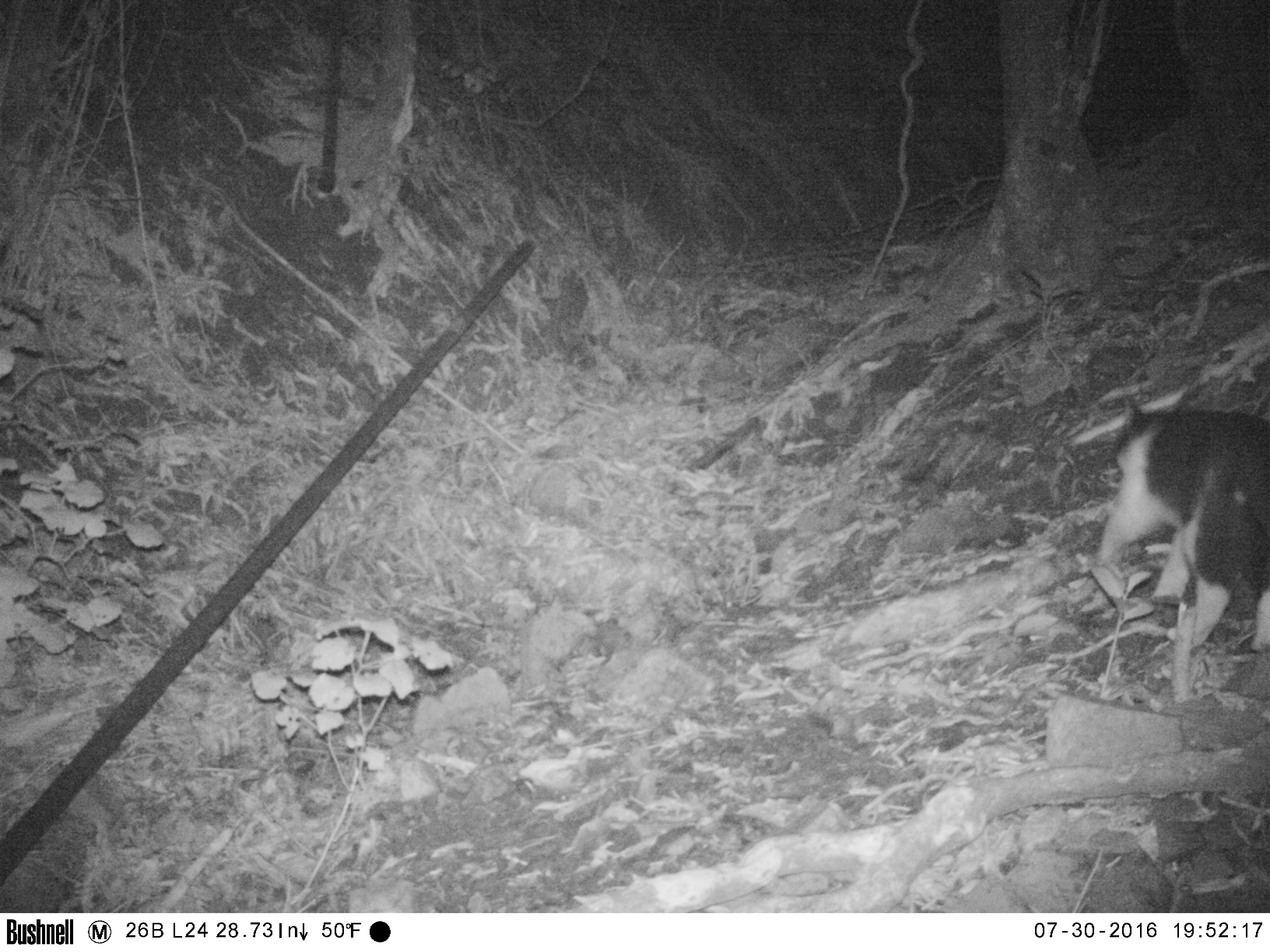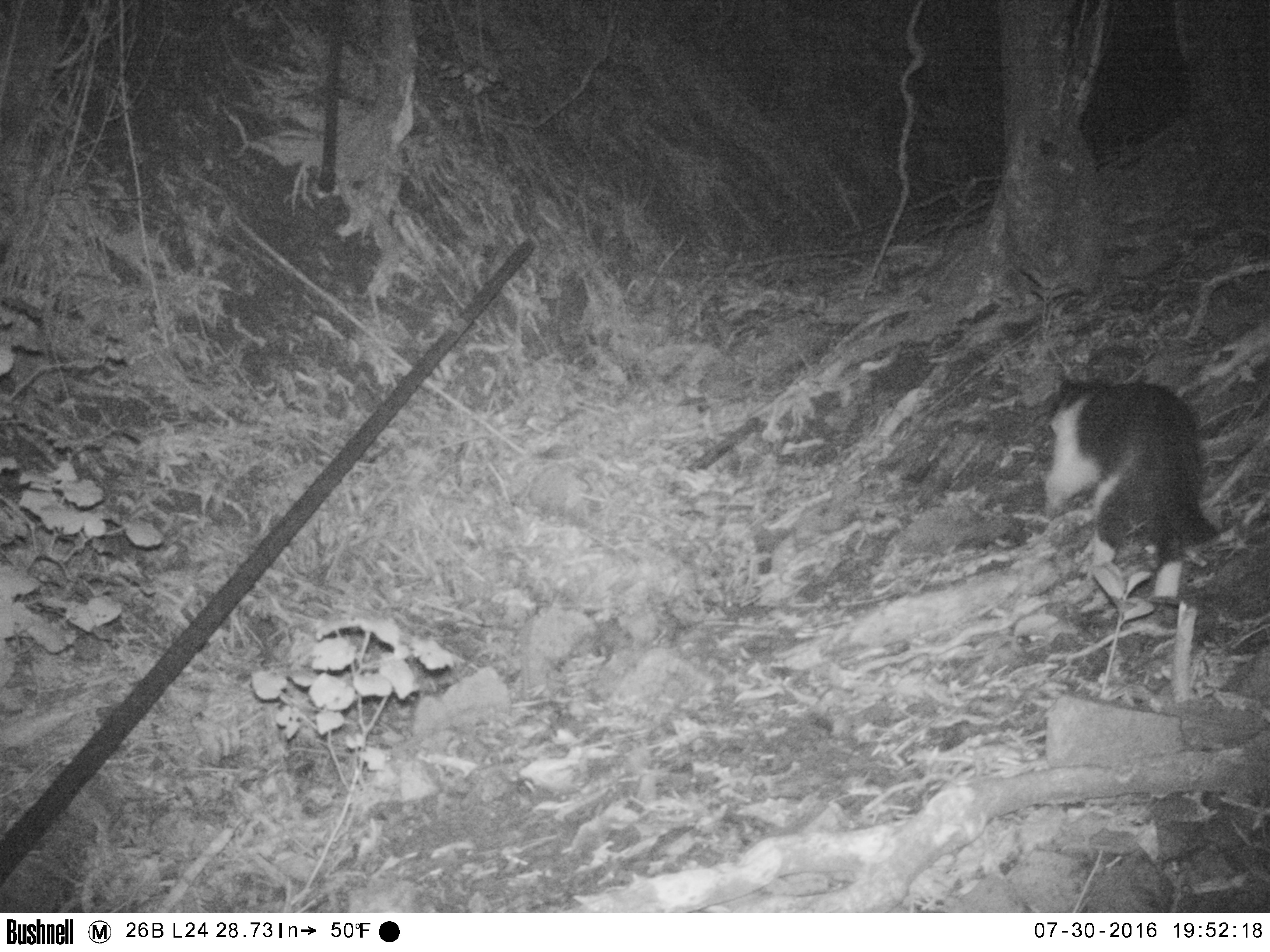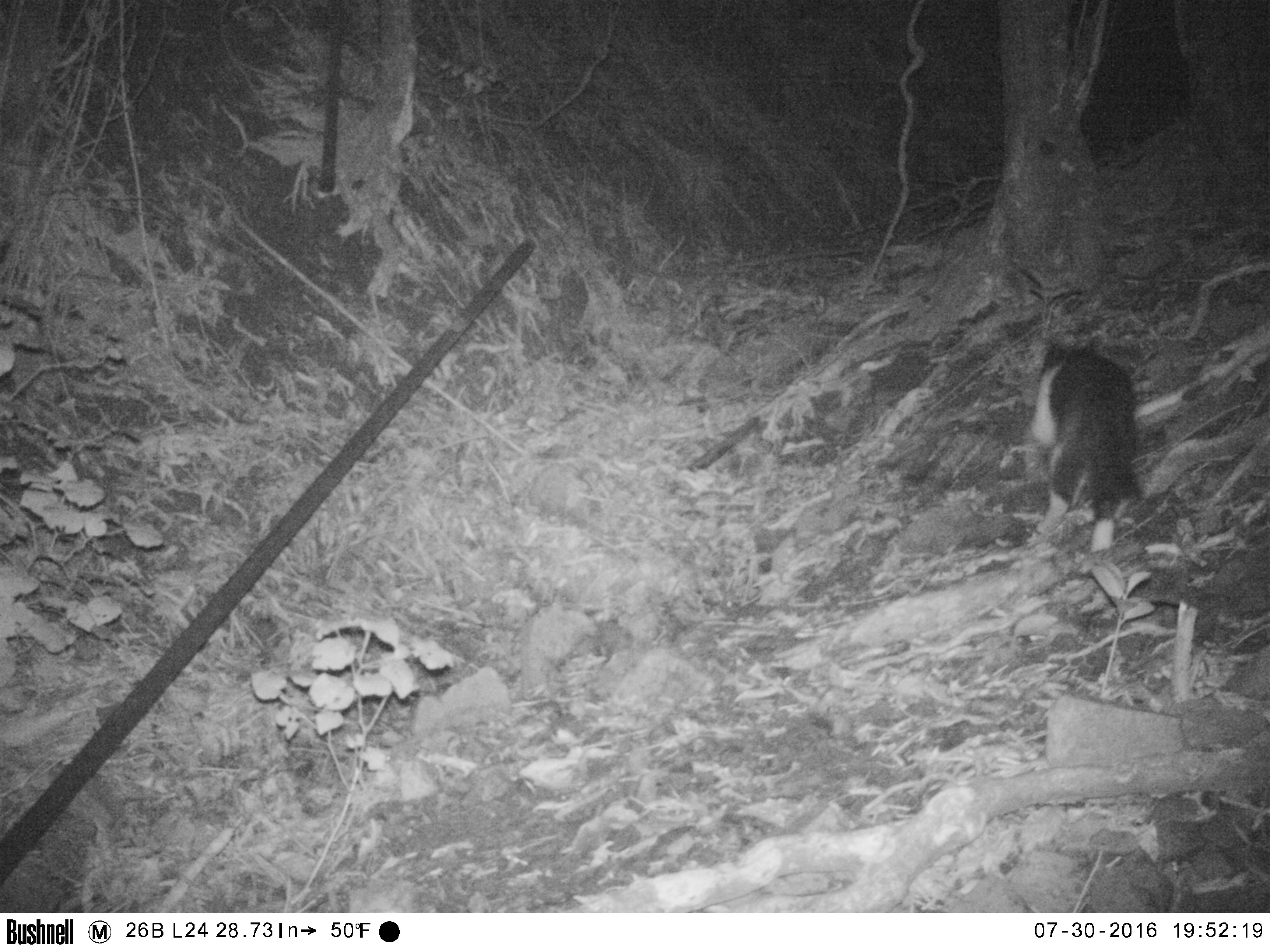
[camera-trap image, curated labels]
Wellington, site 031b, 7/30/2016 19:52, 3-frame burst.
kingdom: Animalia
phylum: Chordata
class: Mammalia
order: Carnivora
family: Felidae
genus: Felis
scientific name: Felis catus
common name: cat